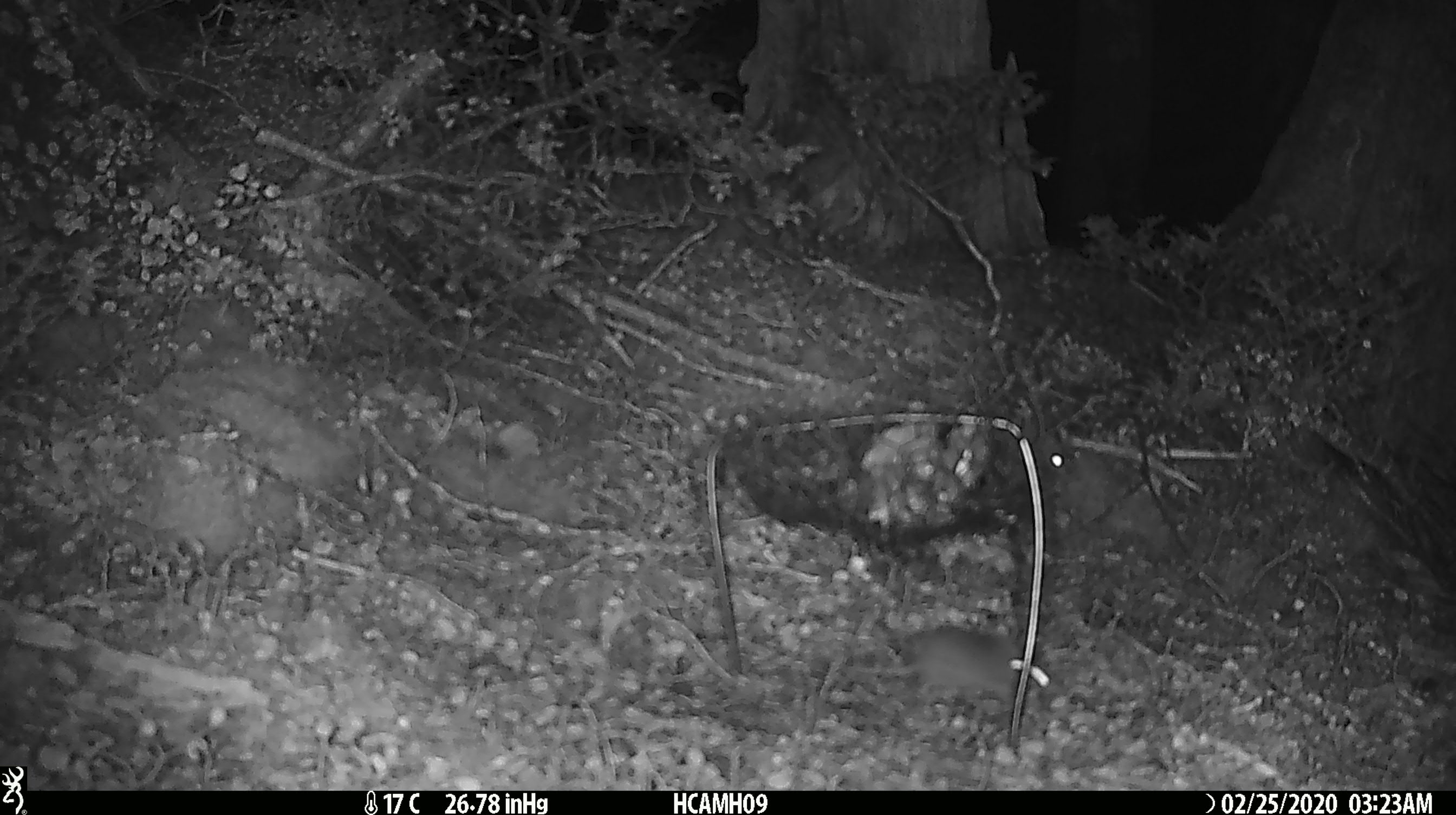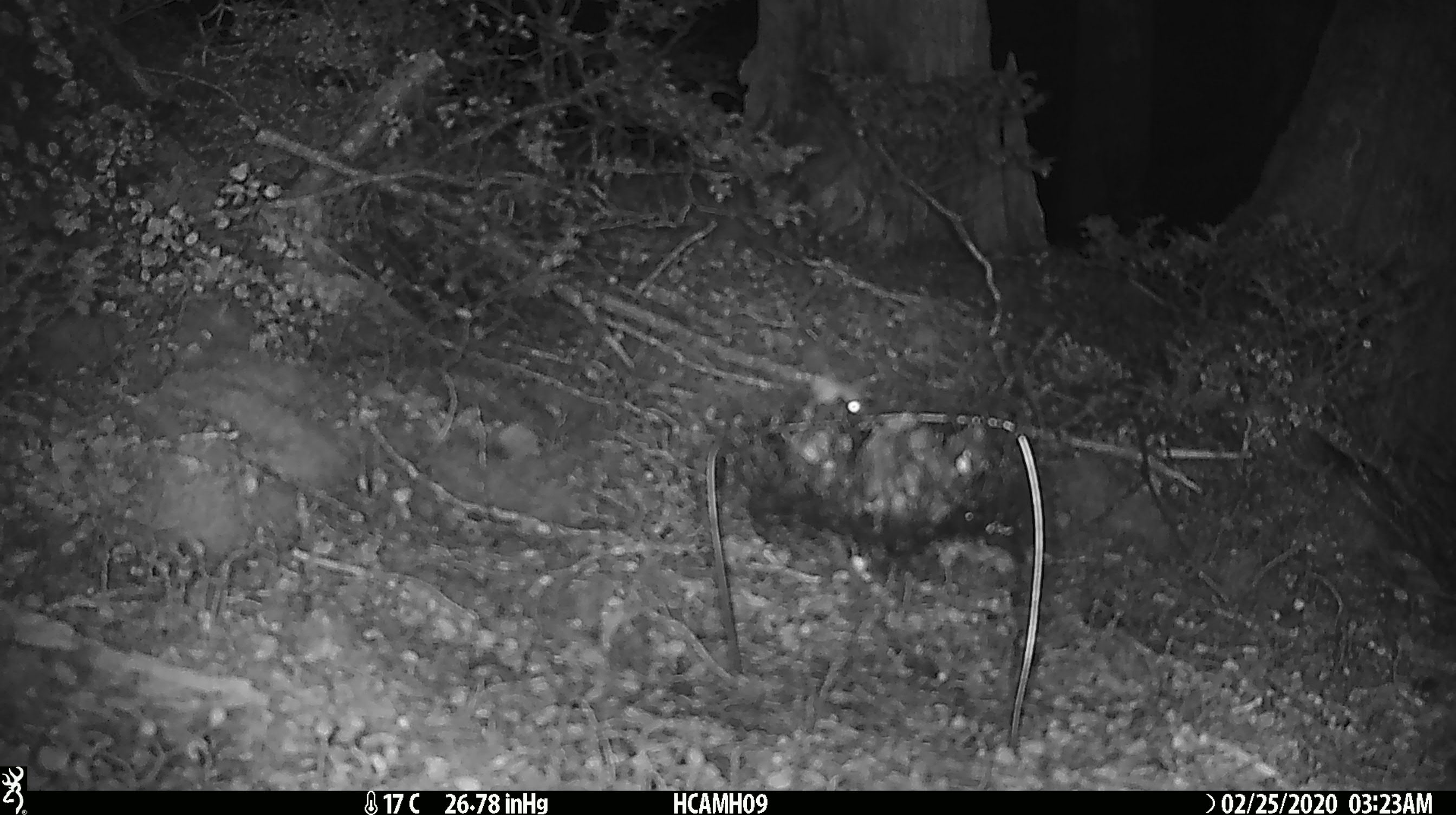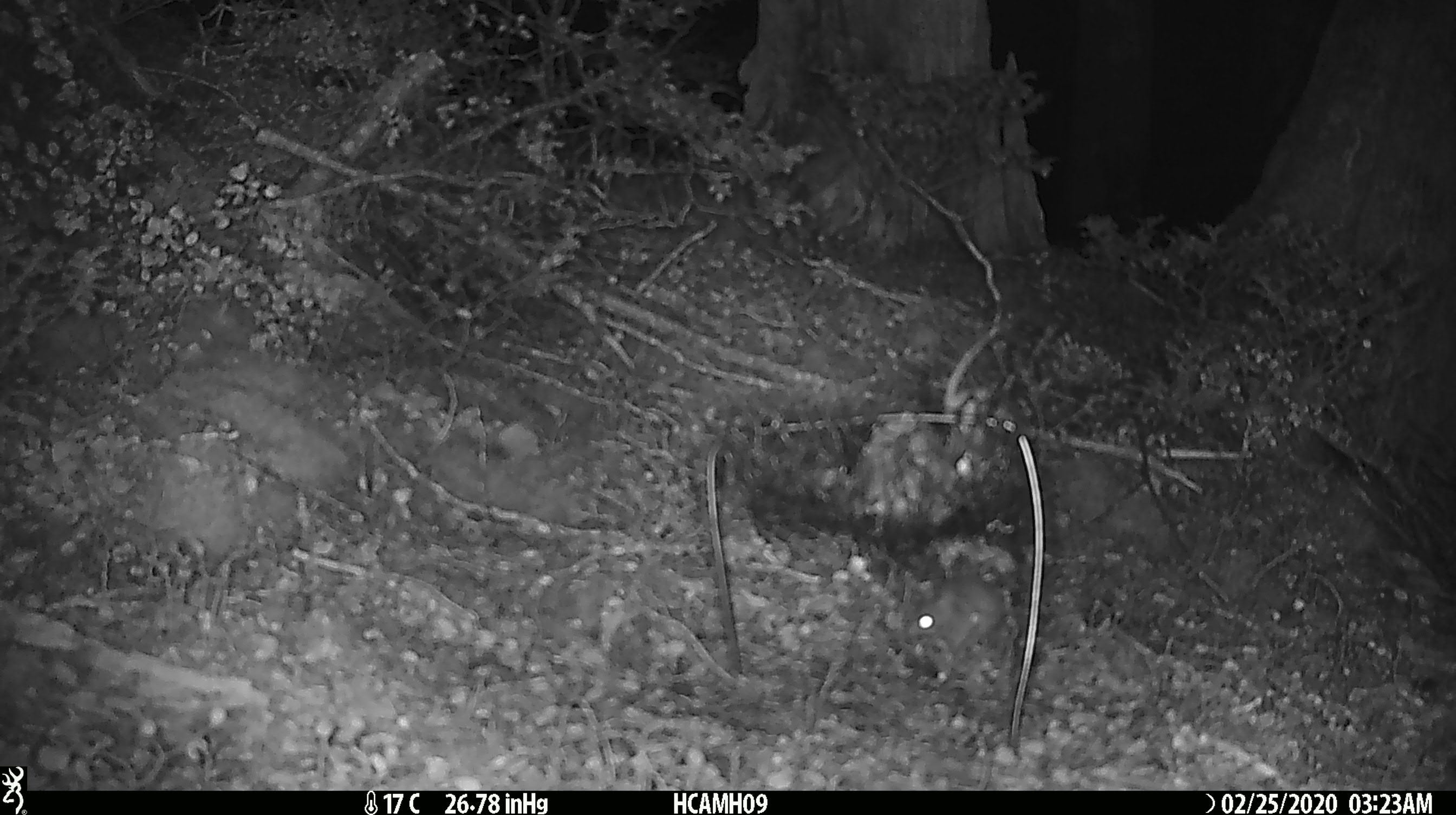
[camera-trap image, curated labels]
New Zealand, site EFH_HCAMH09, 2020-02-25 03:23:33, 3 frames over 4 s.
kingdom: Animalia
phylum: Chordata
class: Mammalia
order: Rodentia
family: Muridae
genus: Mus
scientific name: Mus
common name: mouse